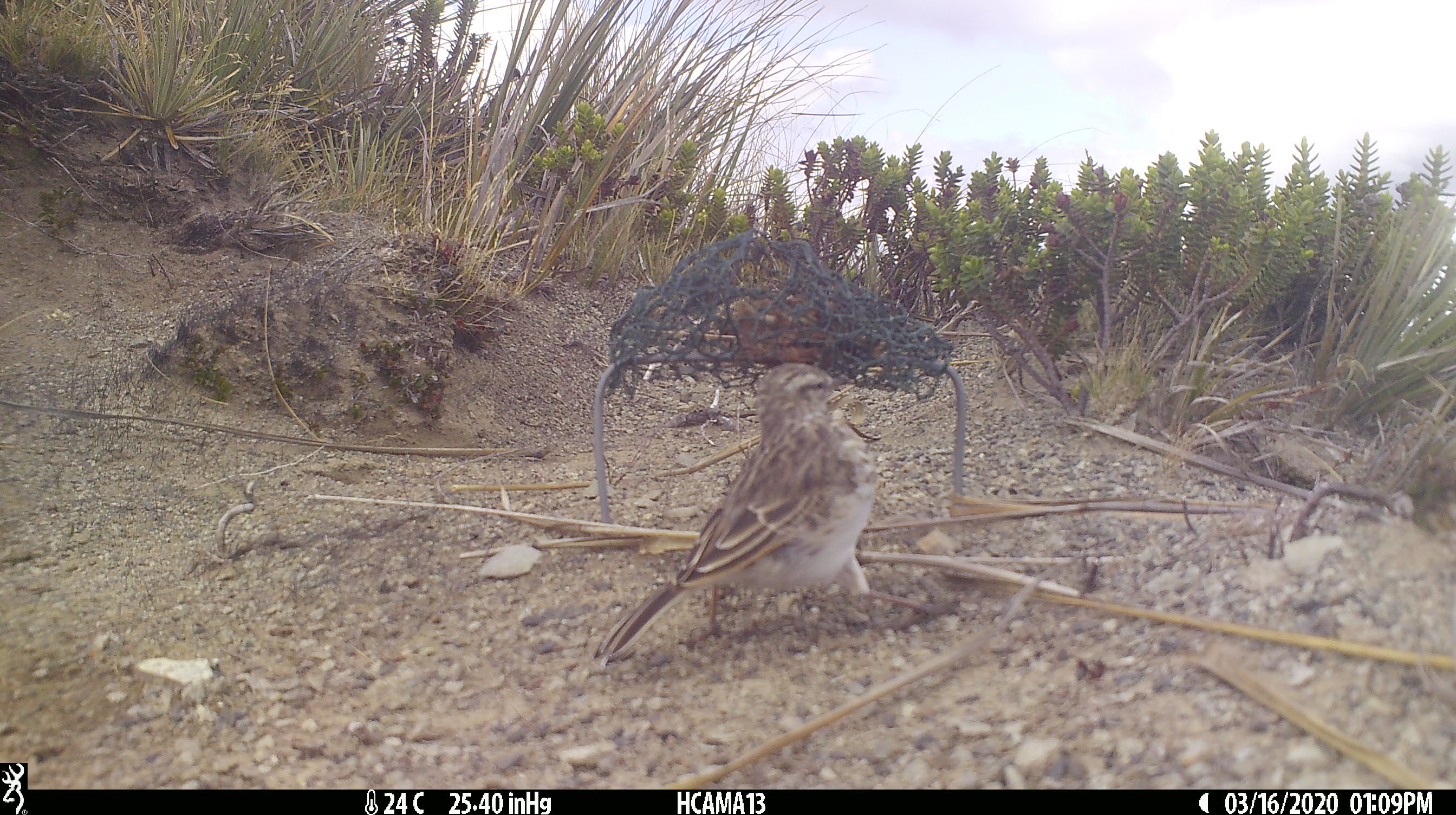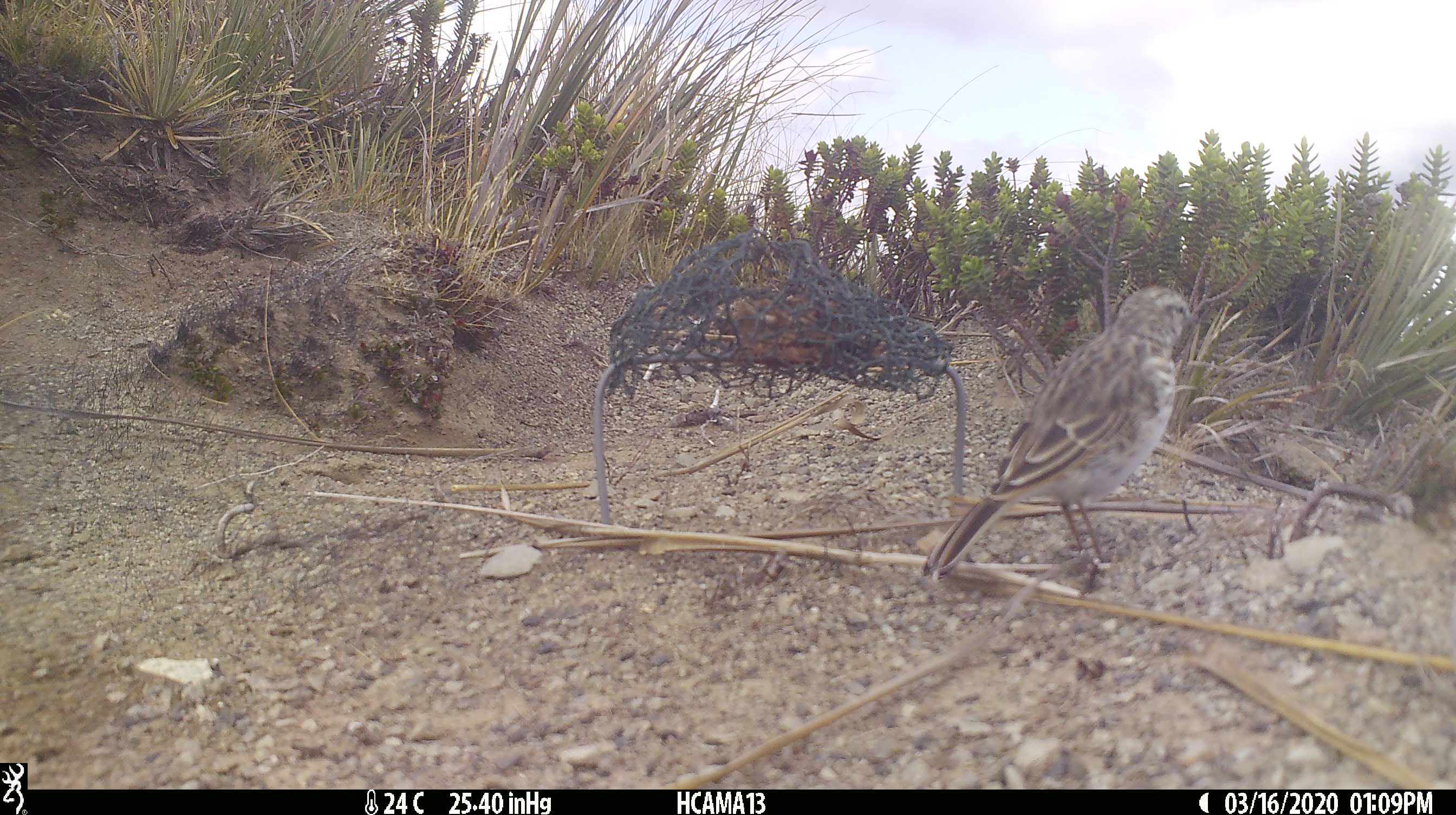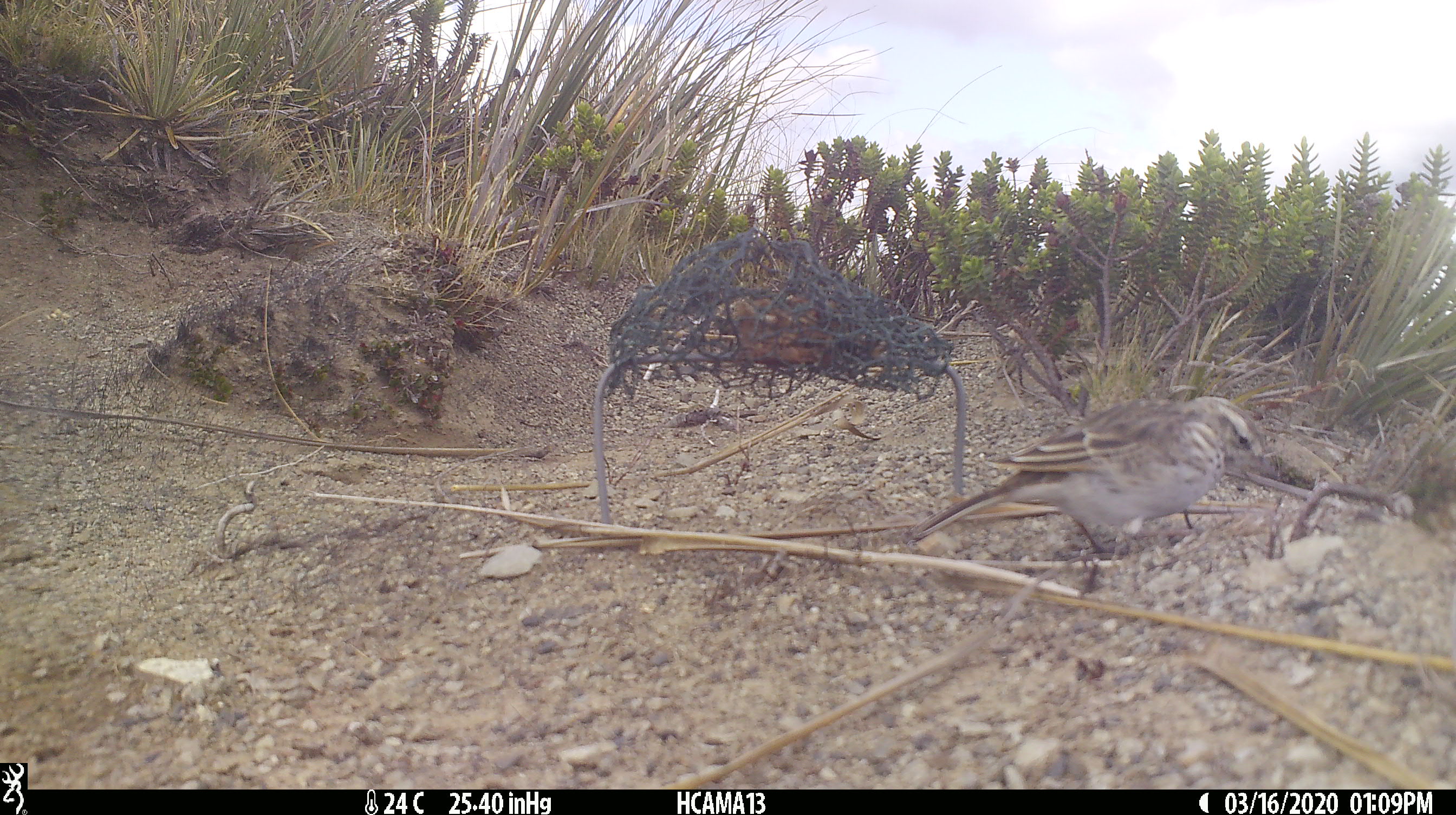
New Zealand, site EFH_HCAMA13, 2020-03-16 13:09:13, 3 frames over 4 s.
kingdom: Animalia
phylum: Chordata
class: Aves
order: Passeriformes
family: Motacillidae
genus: Anthus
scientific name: Anthus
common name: pipit